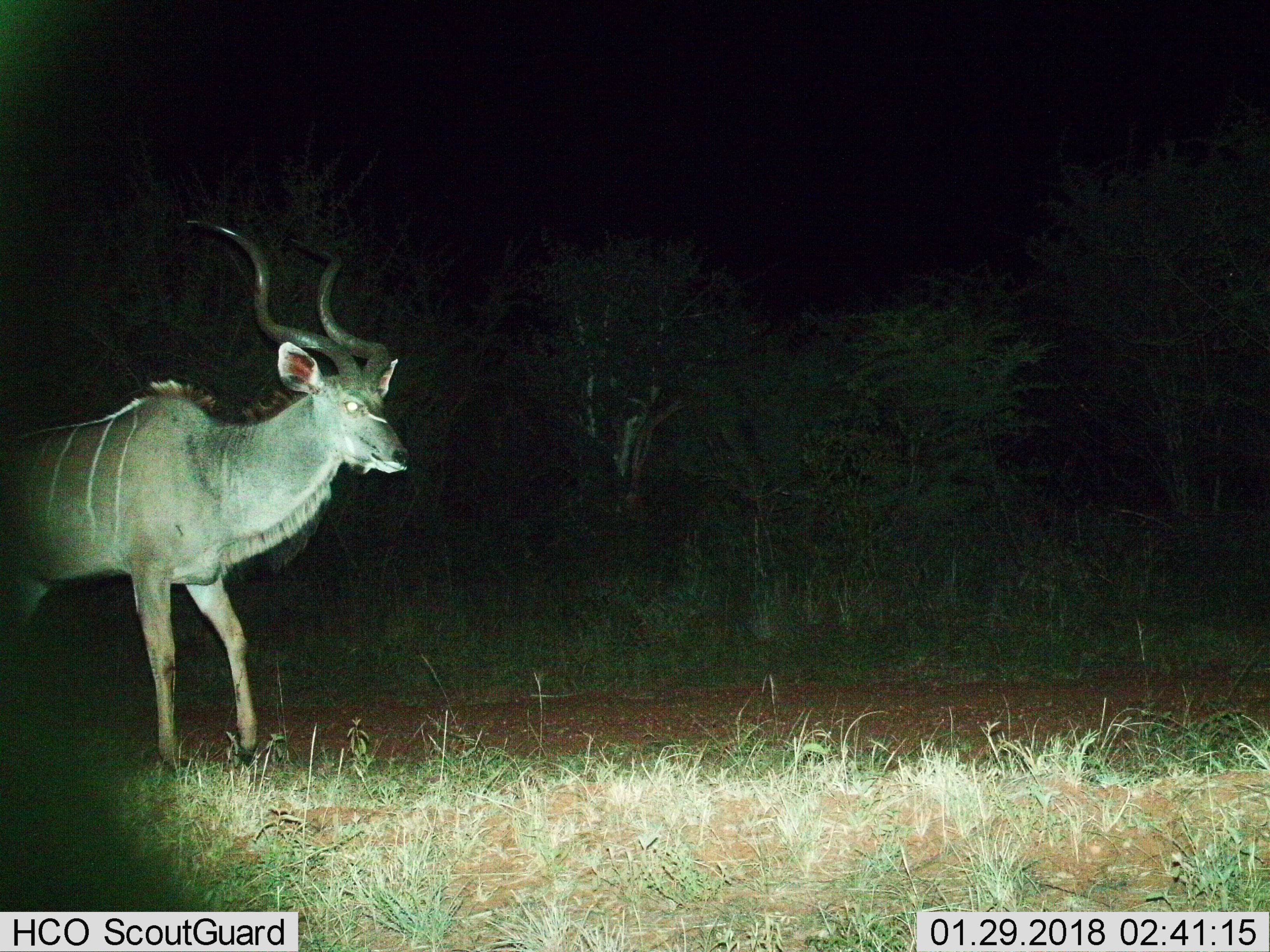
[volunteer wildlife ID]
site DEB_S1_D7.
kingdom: Animalia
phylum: Chordata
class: Mammalia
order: Artiodactyla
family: Bovidae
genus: Tragelaphus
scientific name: Tragelaphus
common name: kudu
Kudu (Tragelaphus), count 1. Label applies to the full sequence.